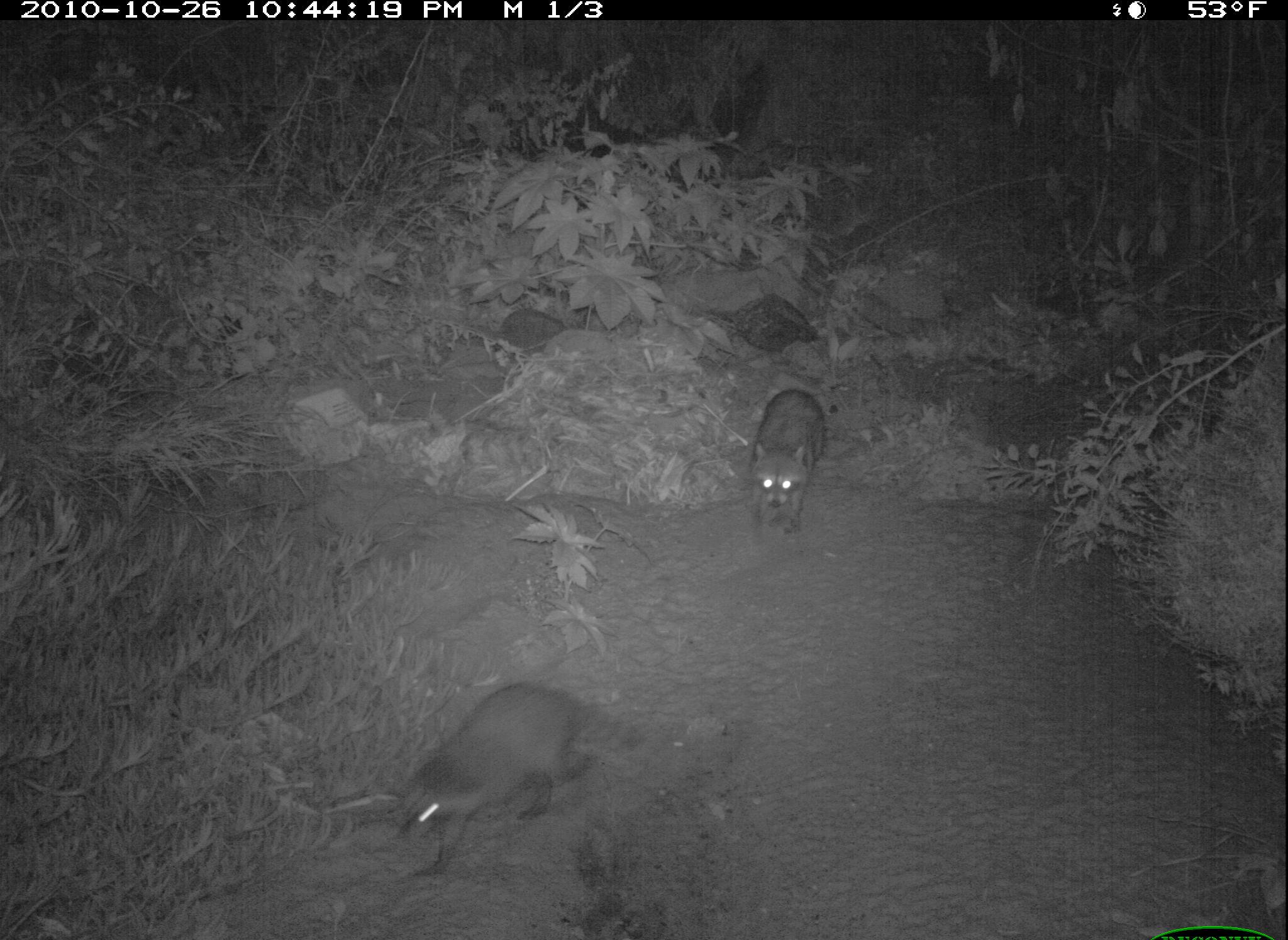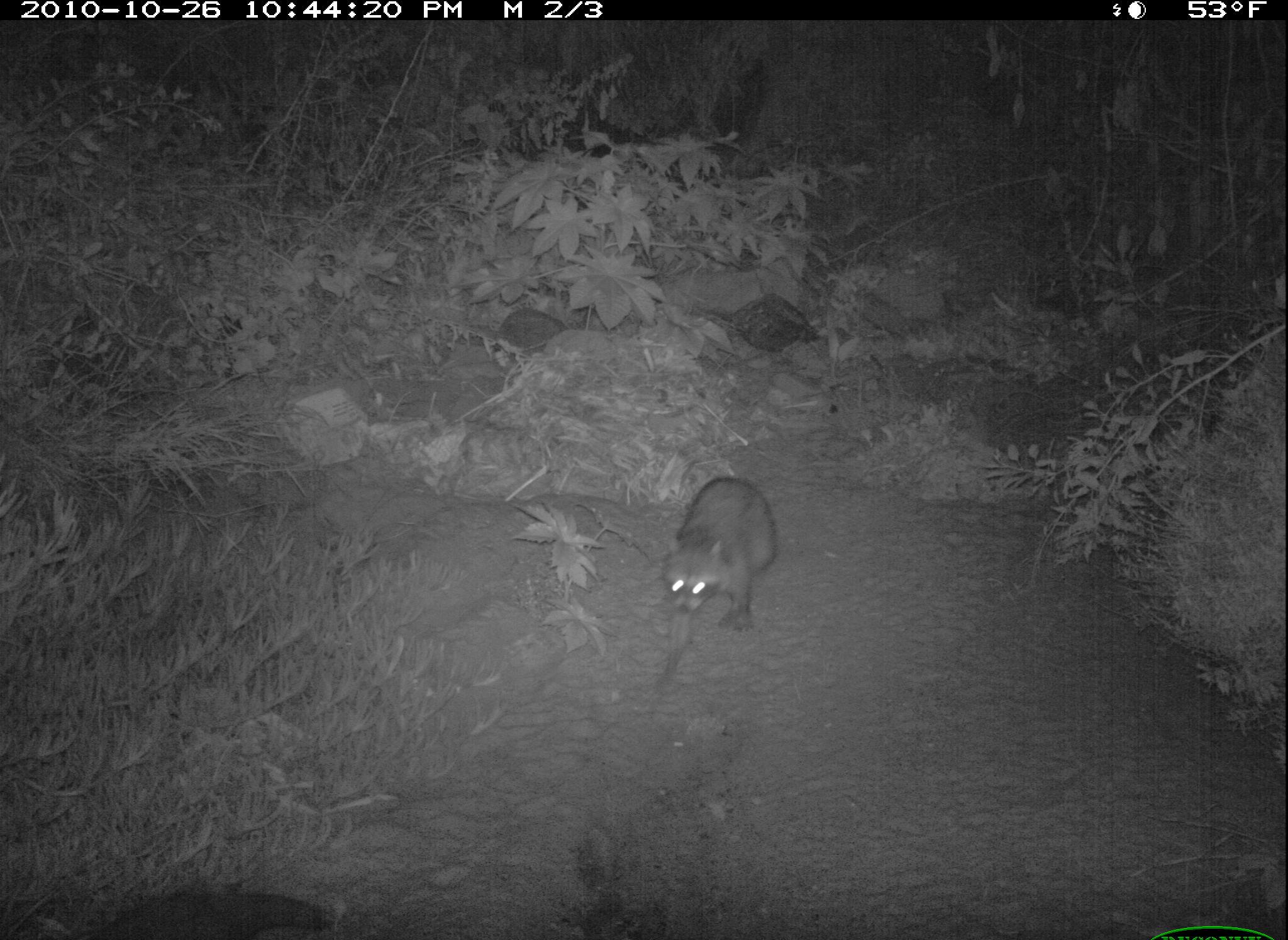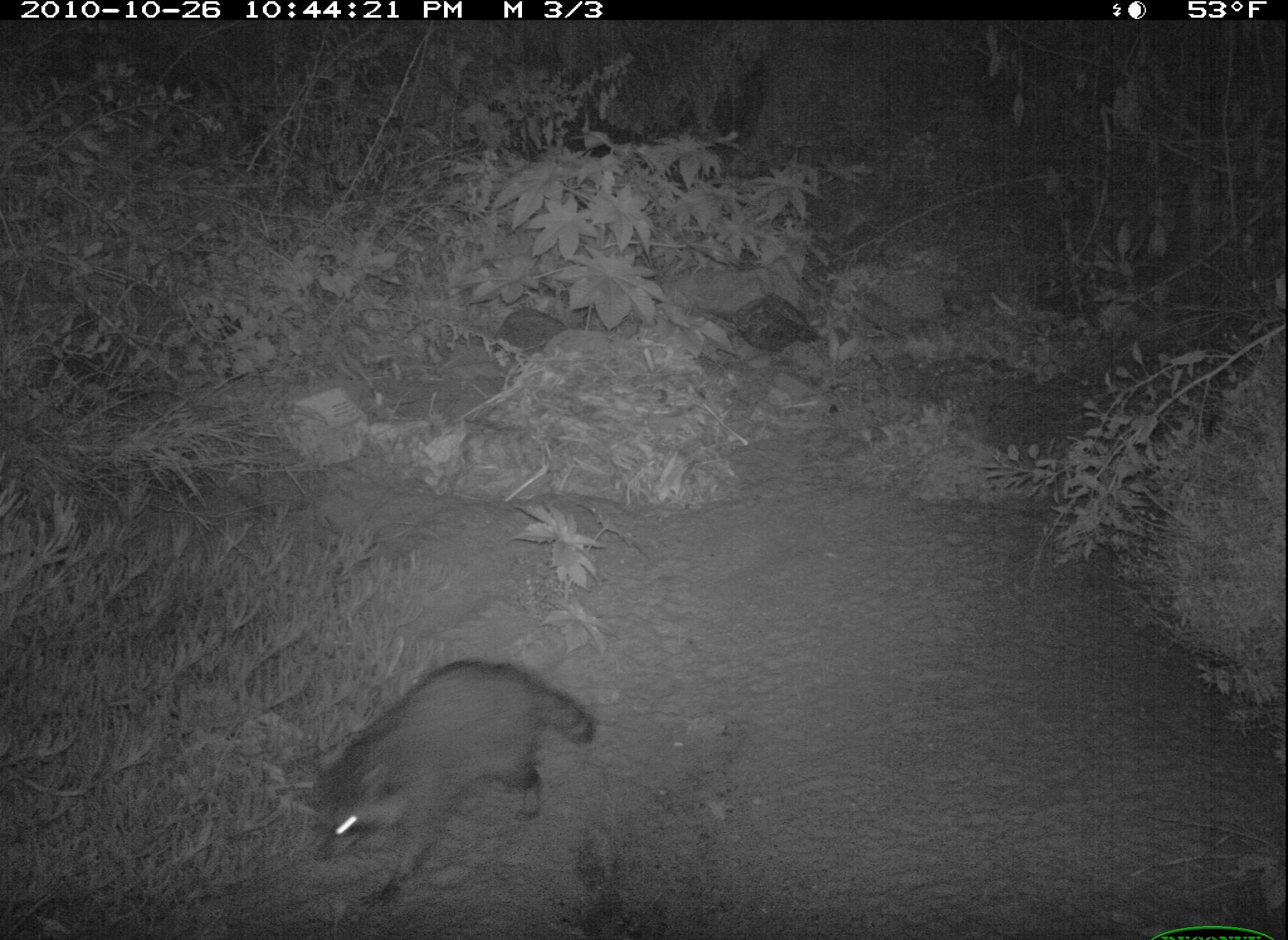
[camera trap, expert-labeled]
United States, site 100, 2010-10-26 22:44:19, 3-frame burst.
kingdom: Animalia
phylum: Chordata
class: Mammalia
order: Carnivora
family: Procyonidae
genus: Procyon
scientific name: Procyon lotor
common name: raccoon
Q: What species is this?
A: Raccoon (Procyon lotor).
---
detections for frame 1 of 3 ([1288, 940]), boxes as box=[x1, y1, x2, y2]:
raccoon: box=[394, 673, 655, 889]; box=[737, 364, 839, 549]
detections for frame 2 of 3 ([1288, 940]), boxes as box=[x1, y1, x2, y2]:
raccoon: box=[649, 459, 781, 675]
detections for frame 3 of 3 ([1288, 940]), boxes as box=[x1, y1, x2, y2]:
raccoon: box=[319, 641, 601, 899]